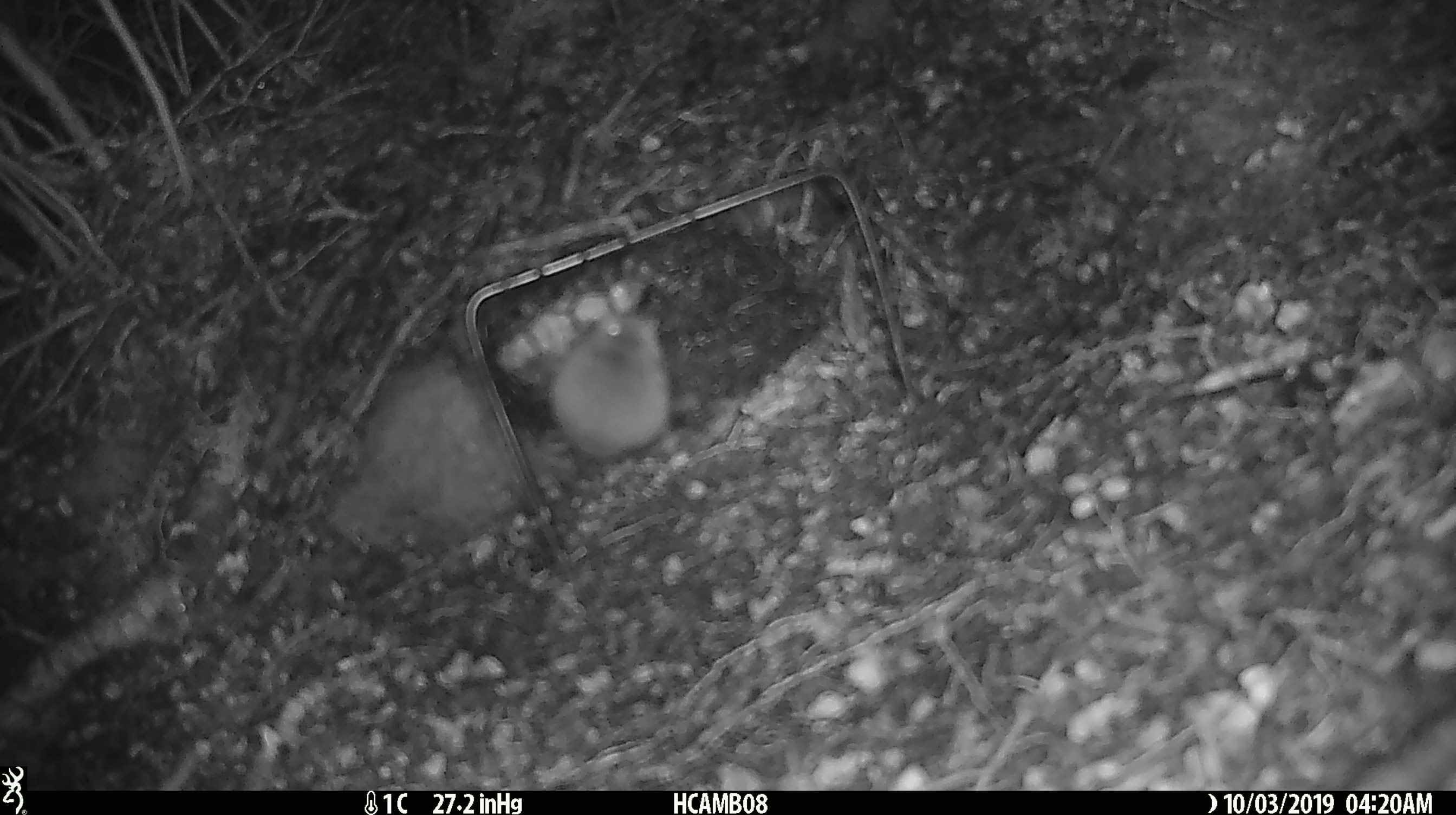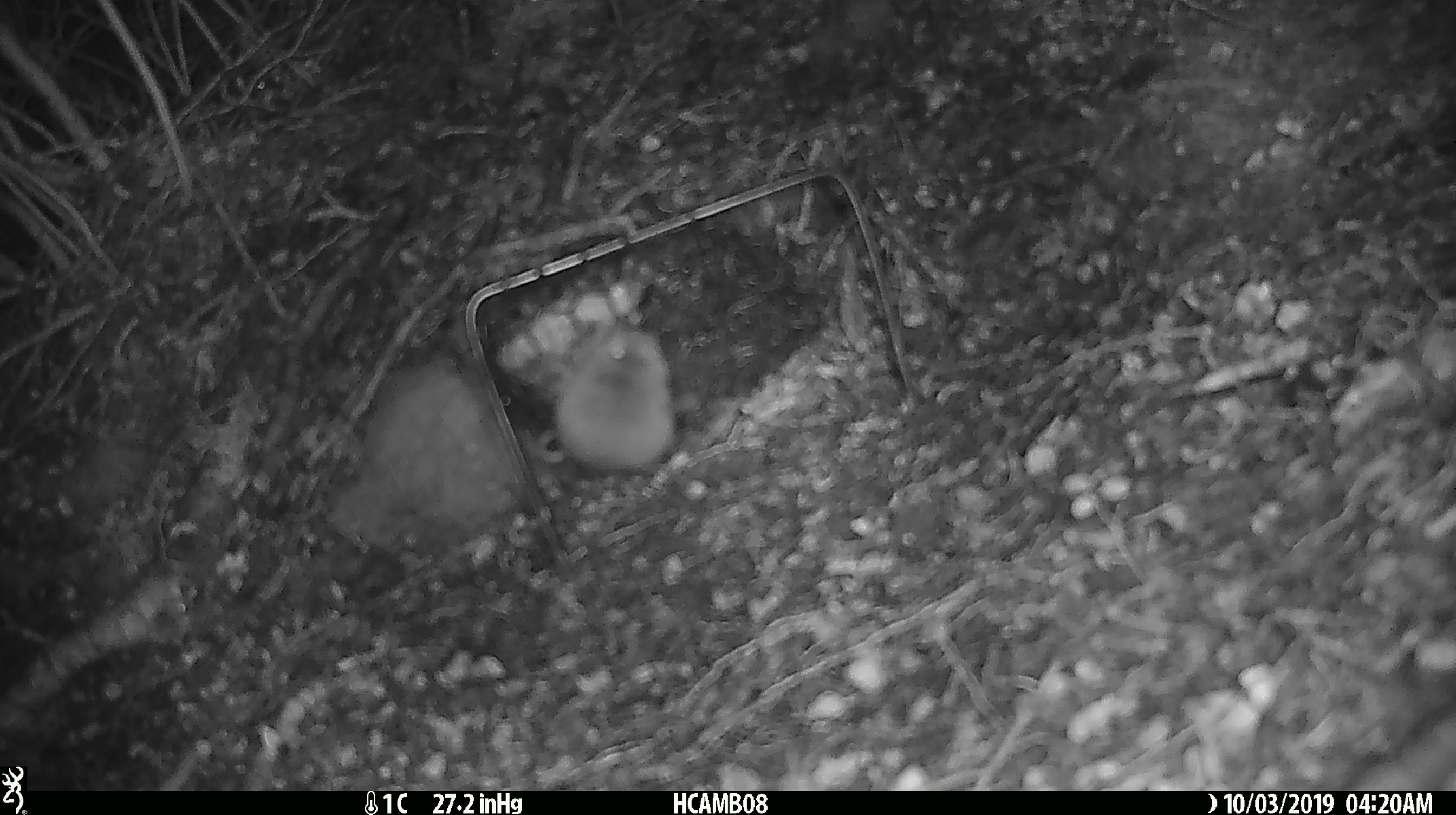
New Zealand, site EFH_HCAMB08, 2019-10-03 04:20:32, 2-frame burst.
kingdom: Animalia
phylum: Chordata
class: Mammalia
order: Rodentia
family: Muridae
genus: Mus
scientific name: Mus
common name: mouse